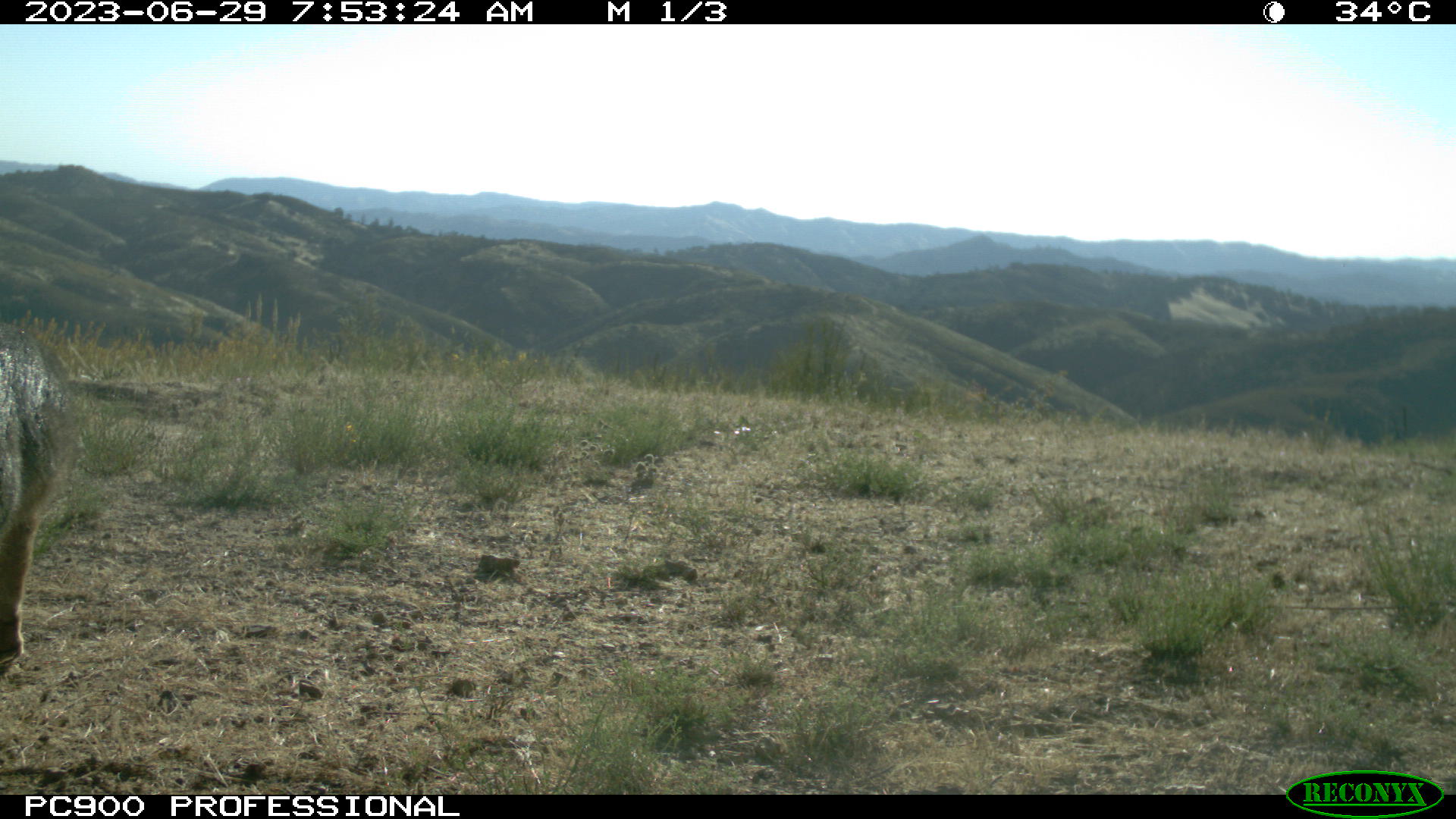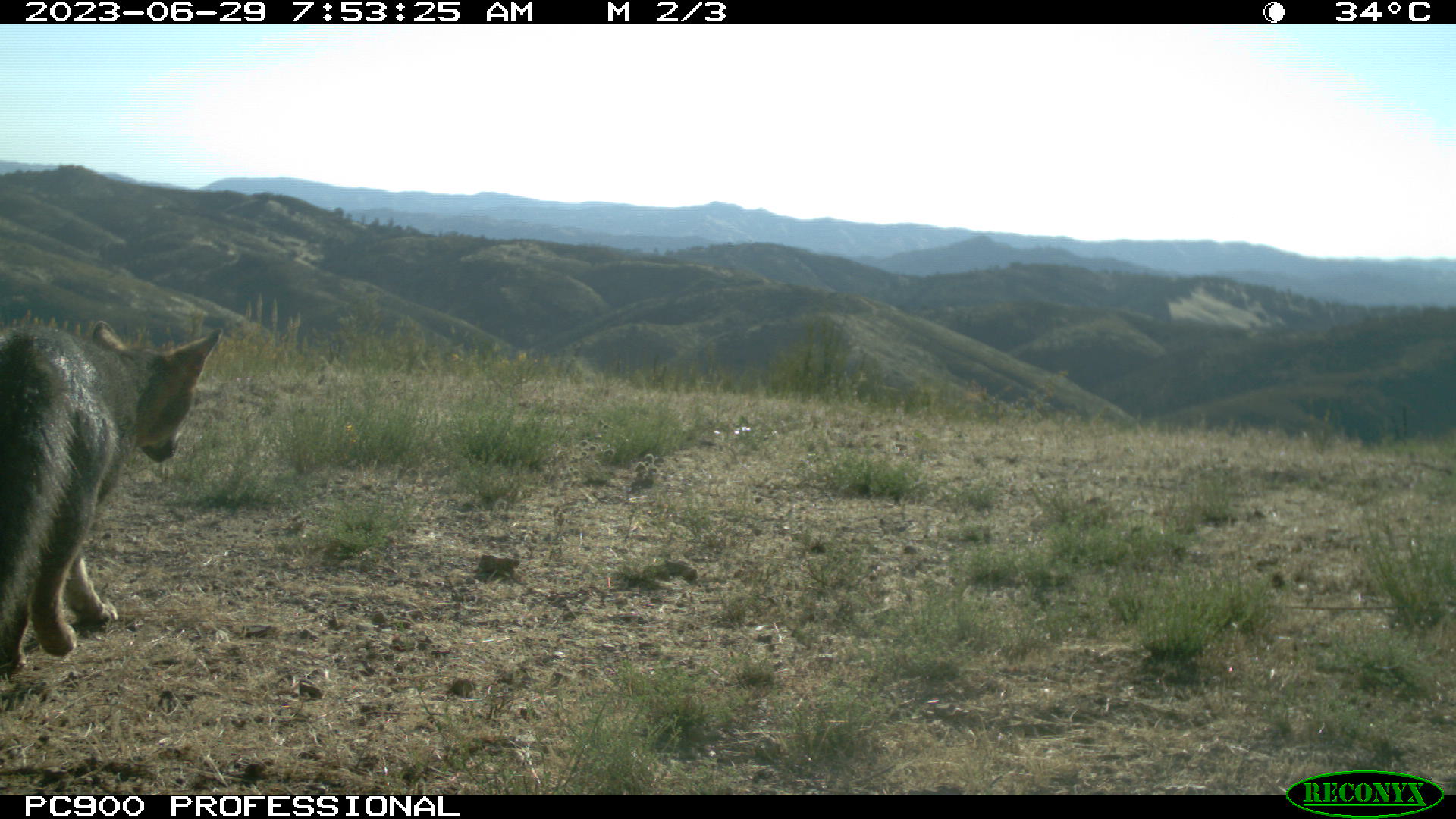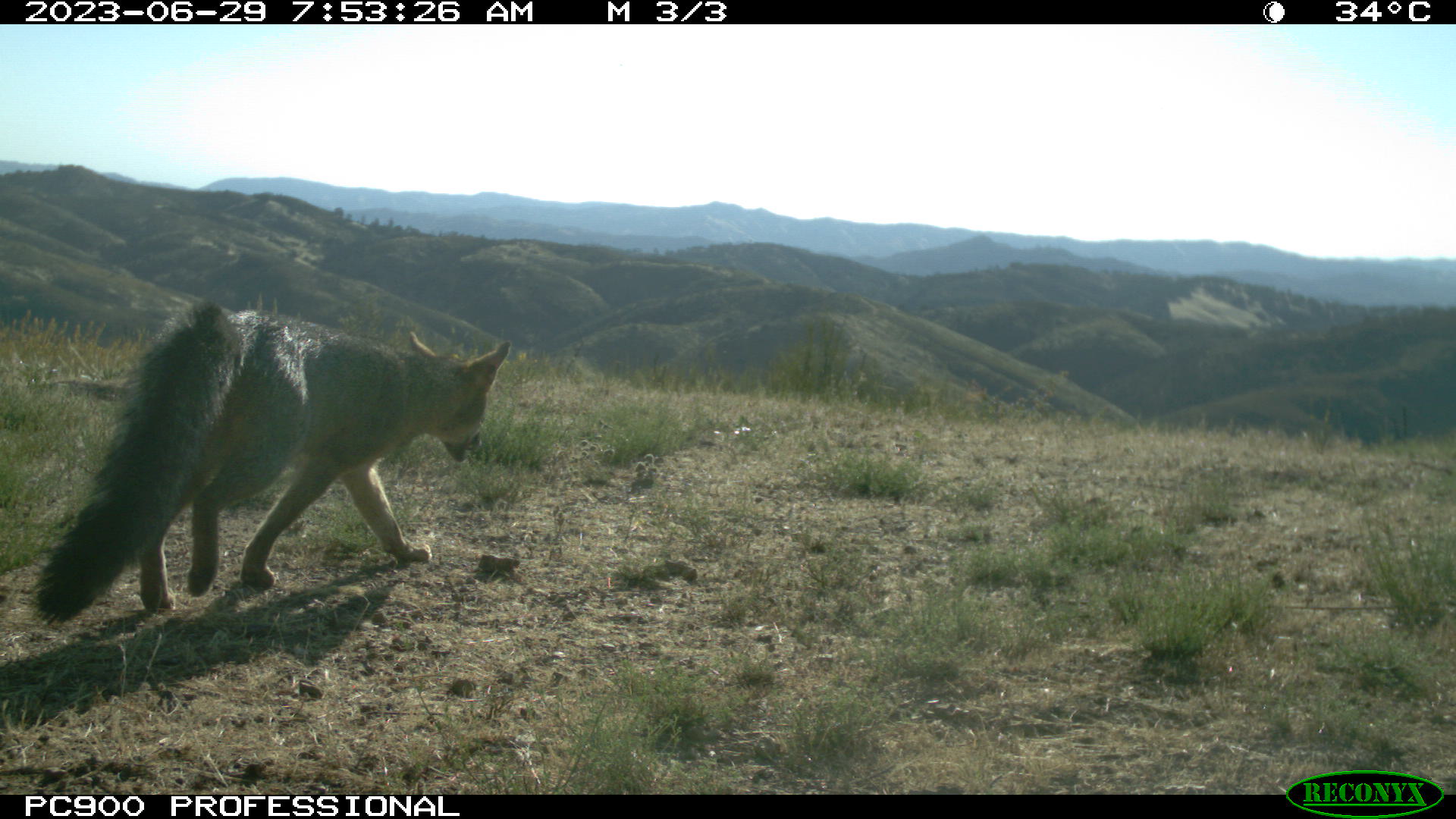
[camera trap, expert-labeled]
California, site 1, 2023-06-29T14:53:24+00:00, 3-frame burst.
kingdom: Animalia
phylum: Chordata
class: Mammalia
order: Carnivora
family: Canidae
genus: Urocyon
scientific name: Urocyon cinereoargenteus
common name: gray fox